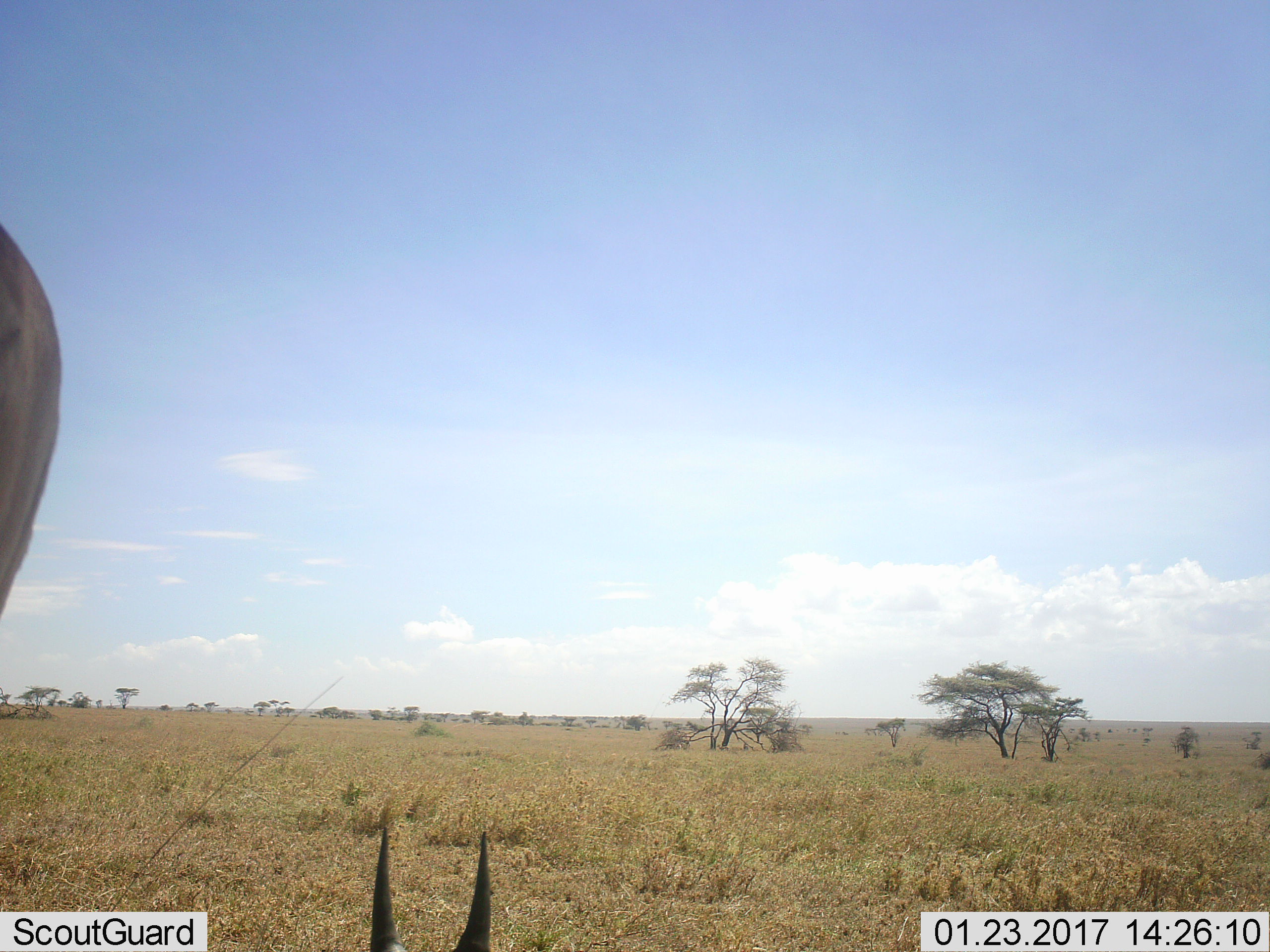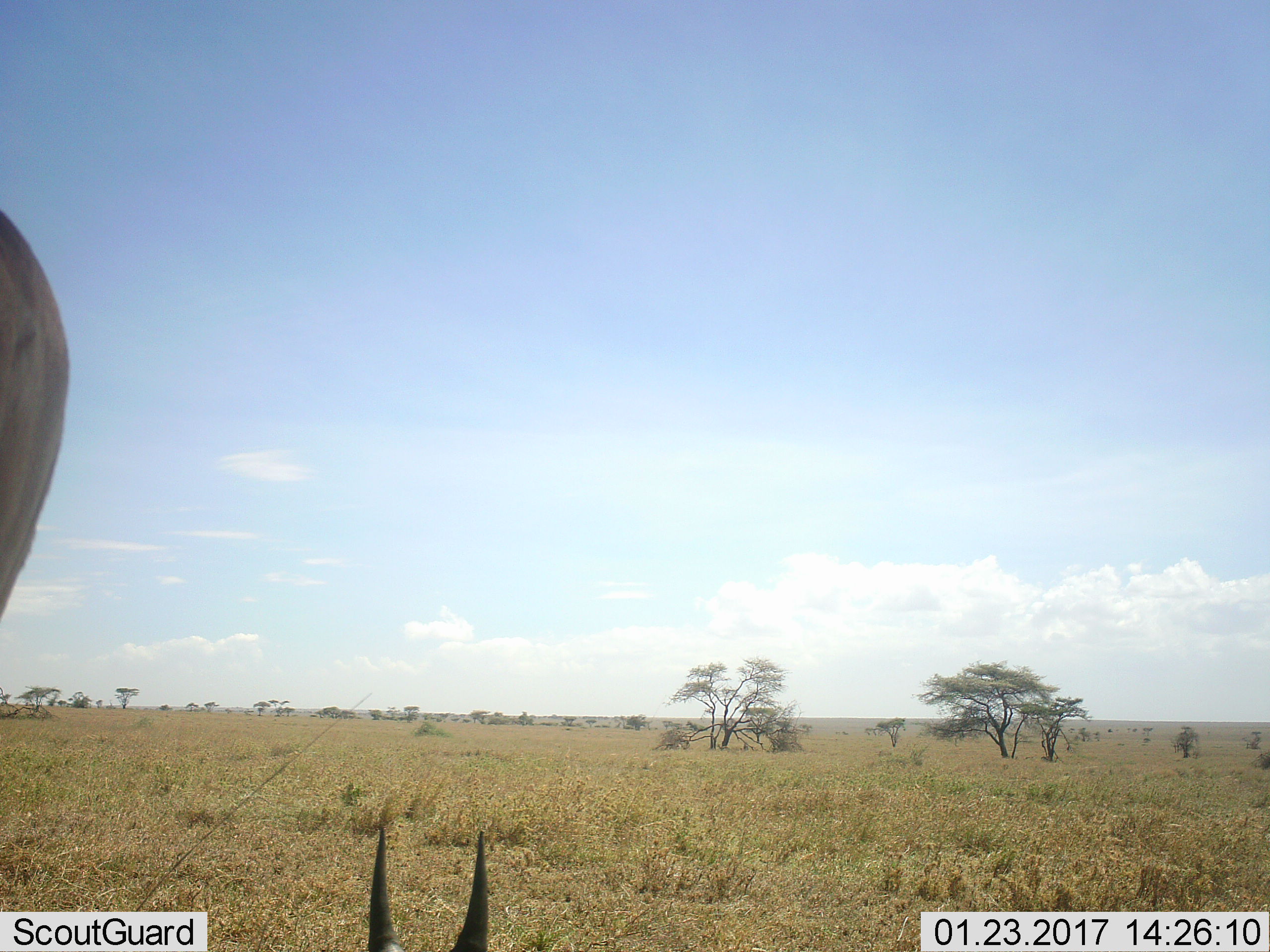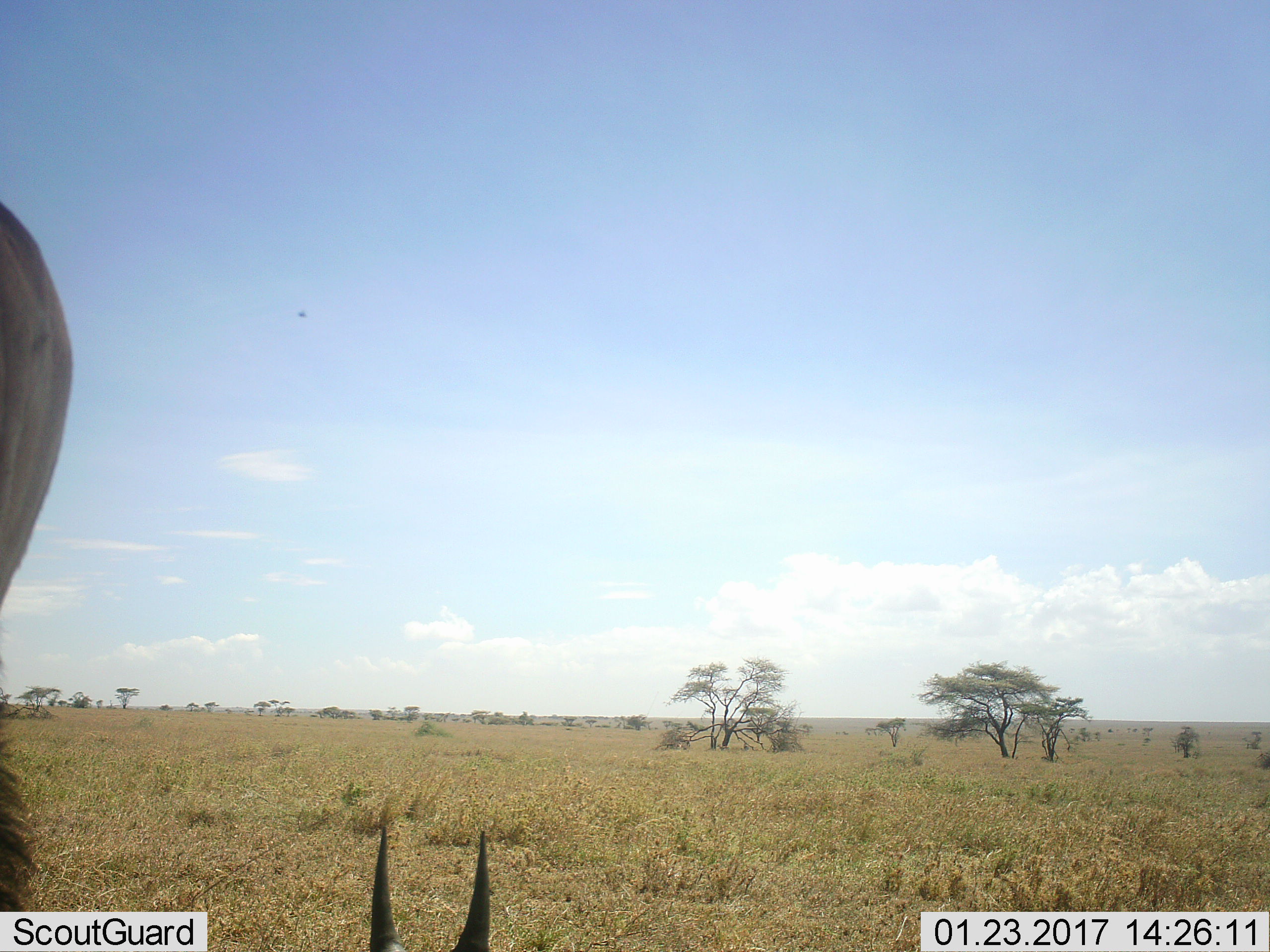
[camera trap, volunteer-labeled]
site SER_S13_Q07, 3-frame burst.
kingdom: Animalia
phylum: Chordata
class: Mammalia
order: Artiodactyla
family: Bovidae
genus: Raphicerus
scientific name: Raphicerus campestris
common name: steenbok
Steenbok (Raphicerus campestris), count 1. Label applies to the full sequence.